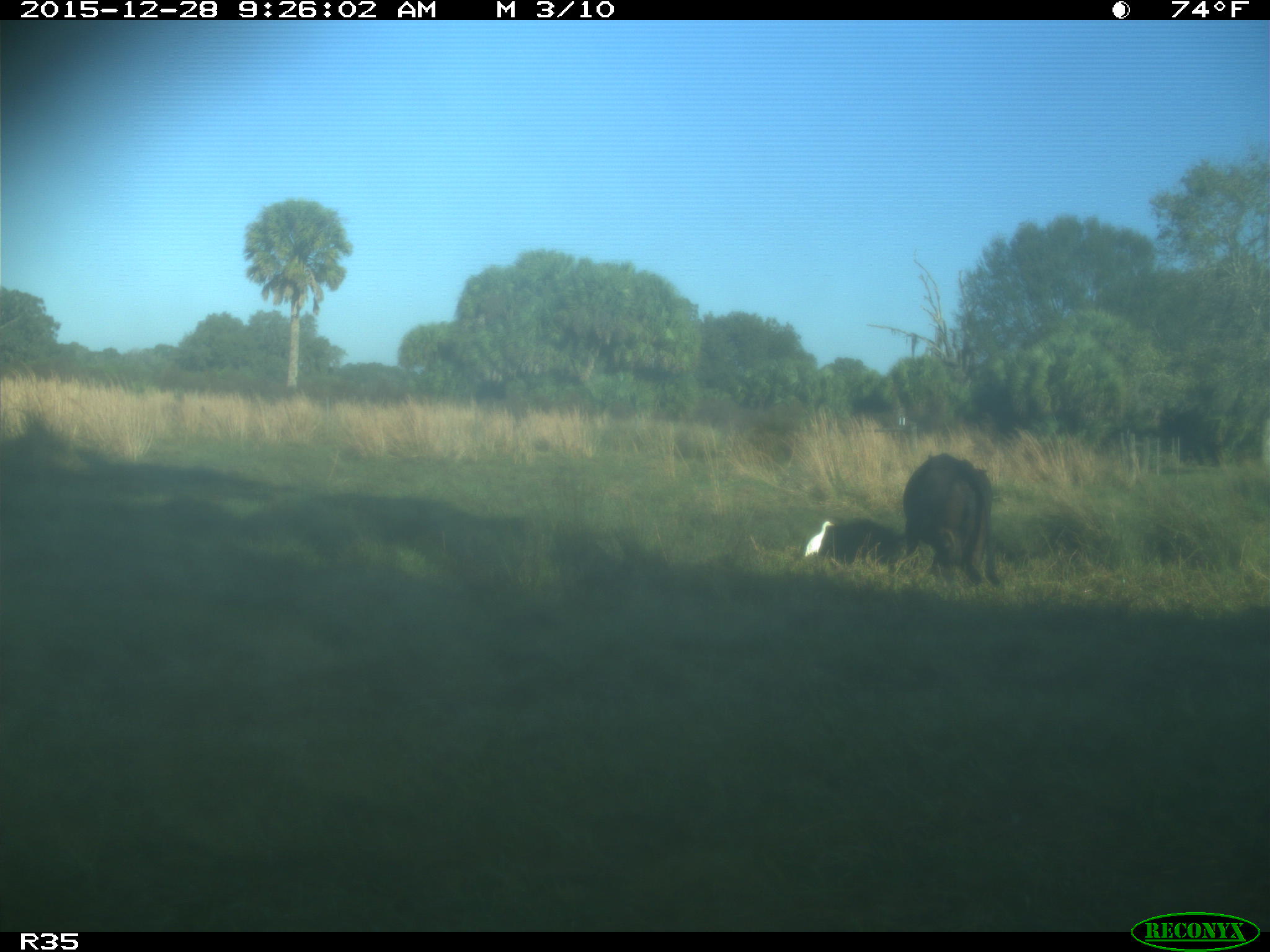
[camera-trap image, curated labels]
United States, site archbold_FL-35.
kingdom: Animalia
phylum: Chordata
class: Mammalia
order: Artiodactyla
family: Bovidae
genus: Bos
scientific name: Bos taurus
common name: domestic cow